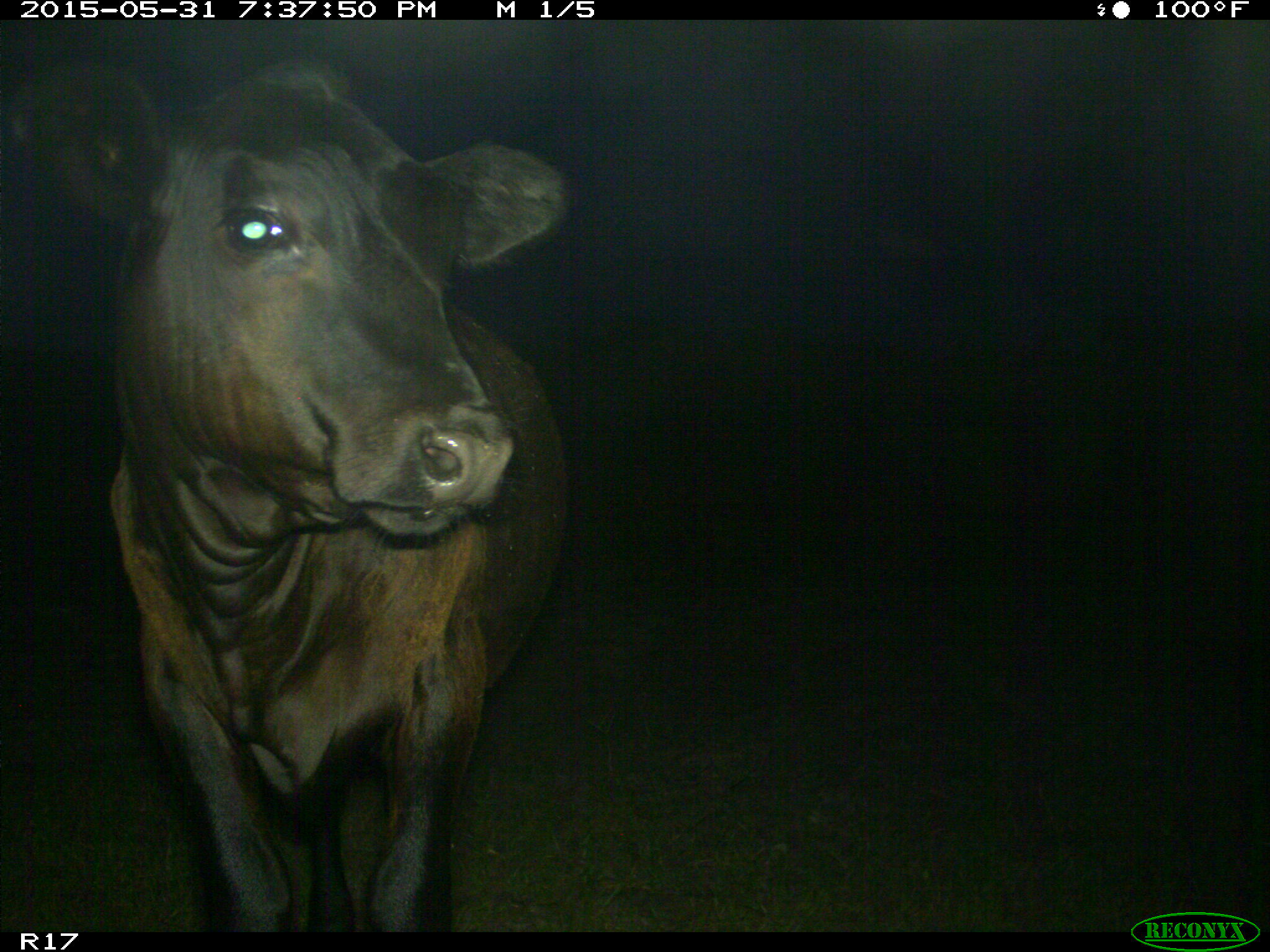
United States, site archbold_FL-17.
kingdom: Animalia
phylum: Chordata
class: Mammalia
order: Artiodactyla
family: Bovidae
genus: Bos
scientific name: Bos taurus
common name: domestic cow